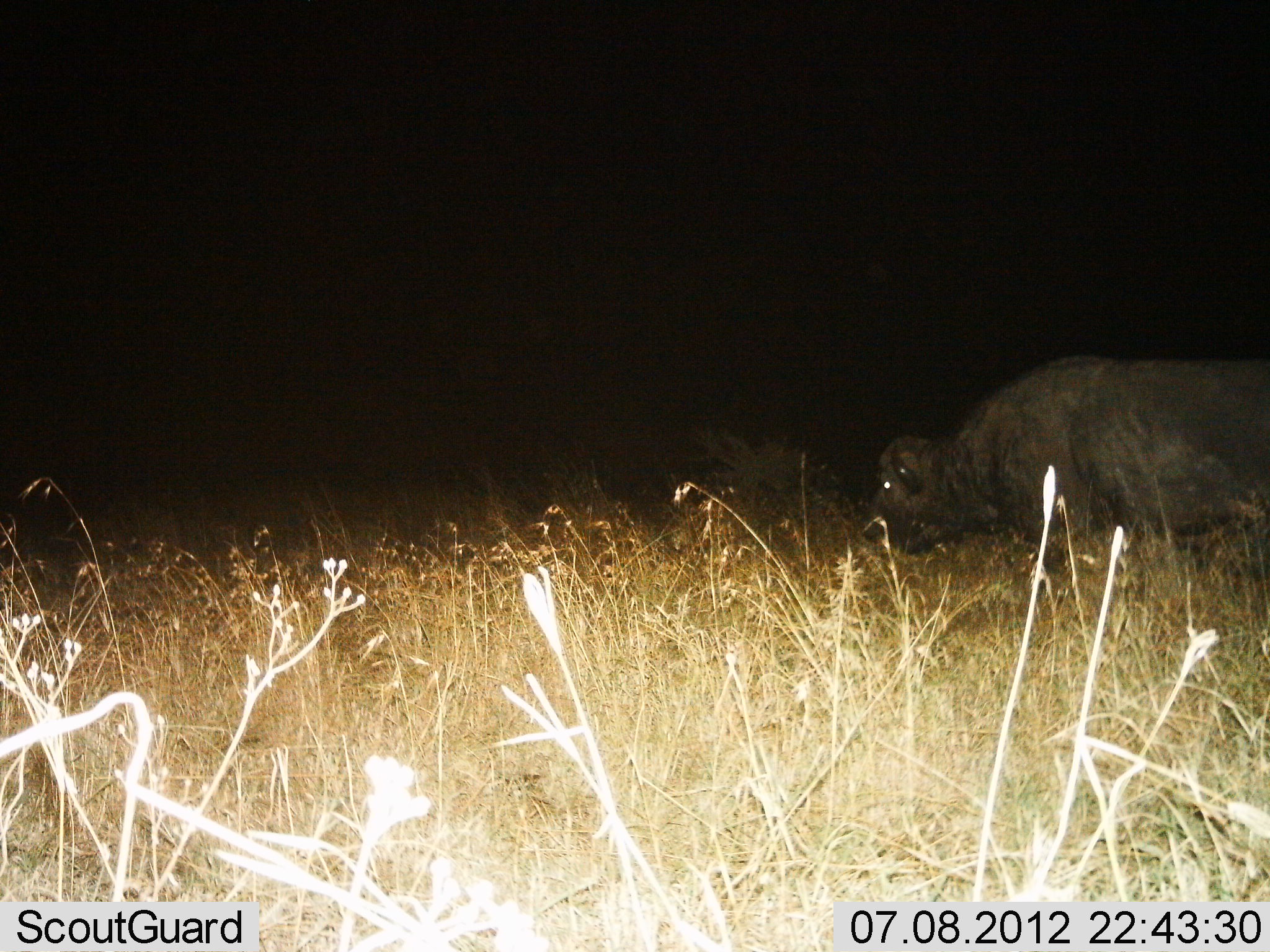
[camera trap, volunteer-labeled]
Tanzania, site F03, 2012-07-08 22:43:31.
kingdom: Animalia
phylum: Chordata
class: Mammalia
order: Artiodactyla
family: Bovidae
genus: Syncerus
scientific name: Syncerus caffer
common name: cape buffalo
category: buffalo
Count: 1.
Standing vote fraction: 30%.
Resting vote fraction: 0%.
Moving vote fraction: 40%.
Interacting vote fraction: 0%.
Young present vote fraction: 0%.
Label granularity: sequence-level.